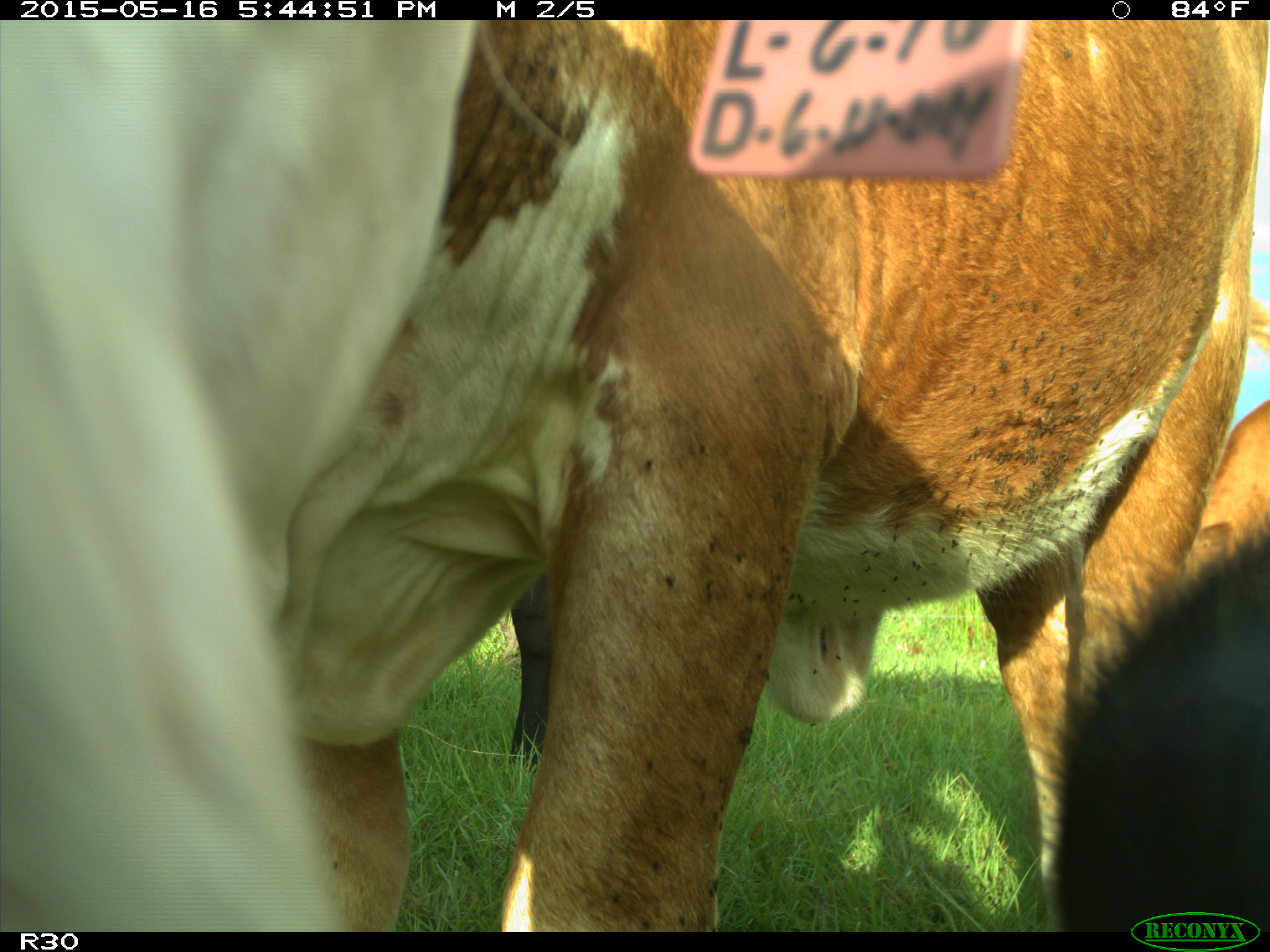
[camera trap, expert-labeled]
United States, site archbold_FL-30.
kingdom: Animalia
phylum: Chordata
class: Mammalia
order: Artiodactyla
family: Bovidae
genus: Bos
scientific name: Bos taurus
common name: domestic cow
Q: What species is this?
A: Bos taurus (domestic cow).